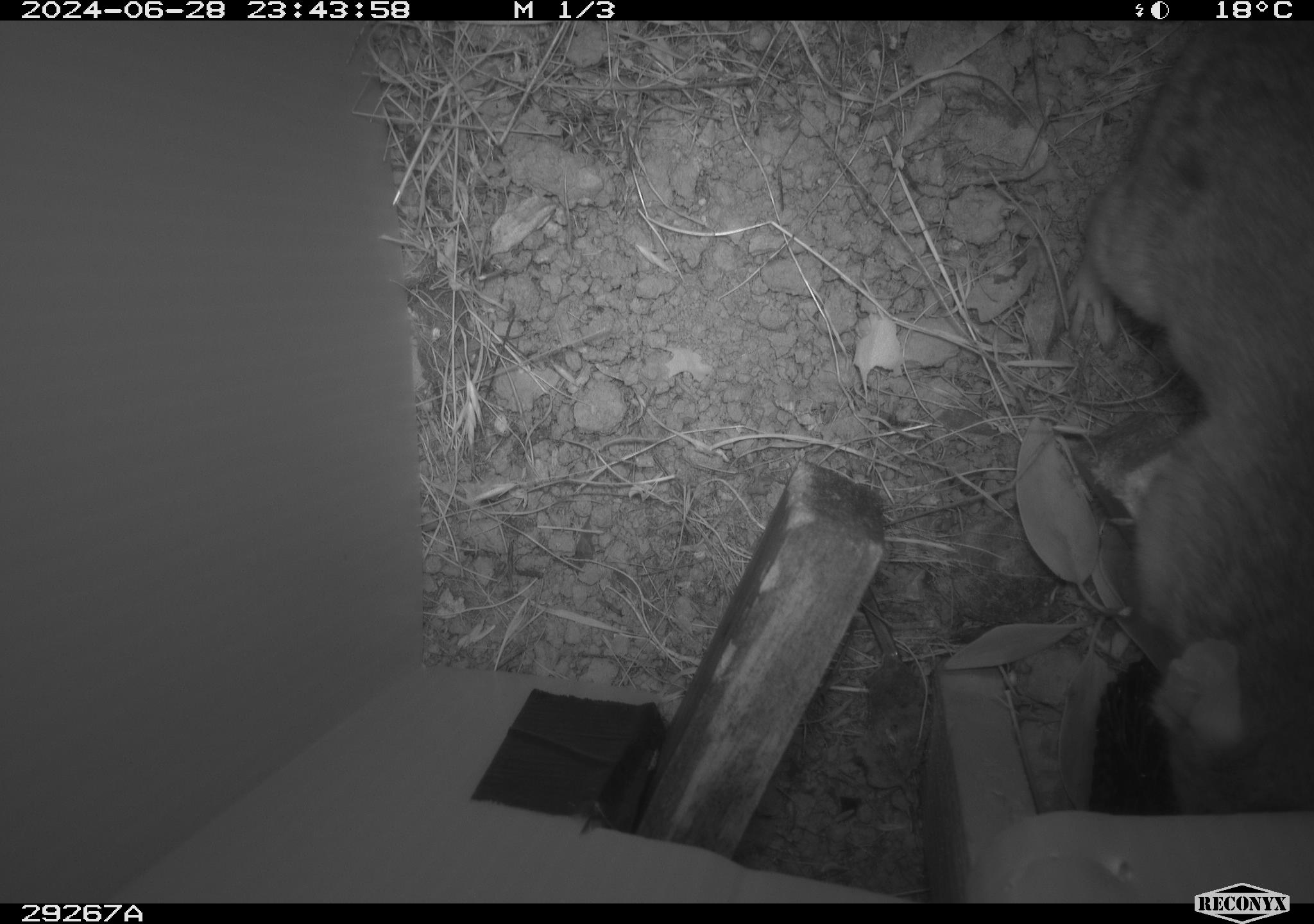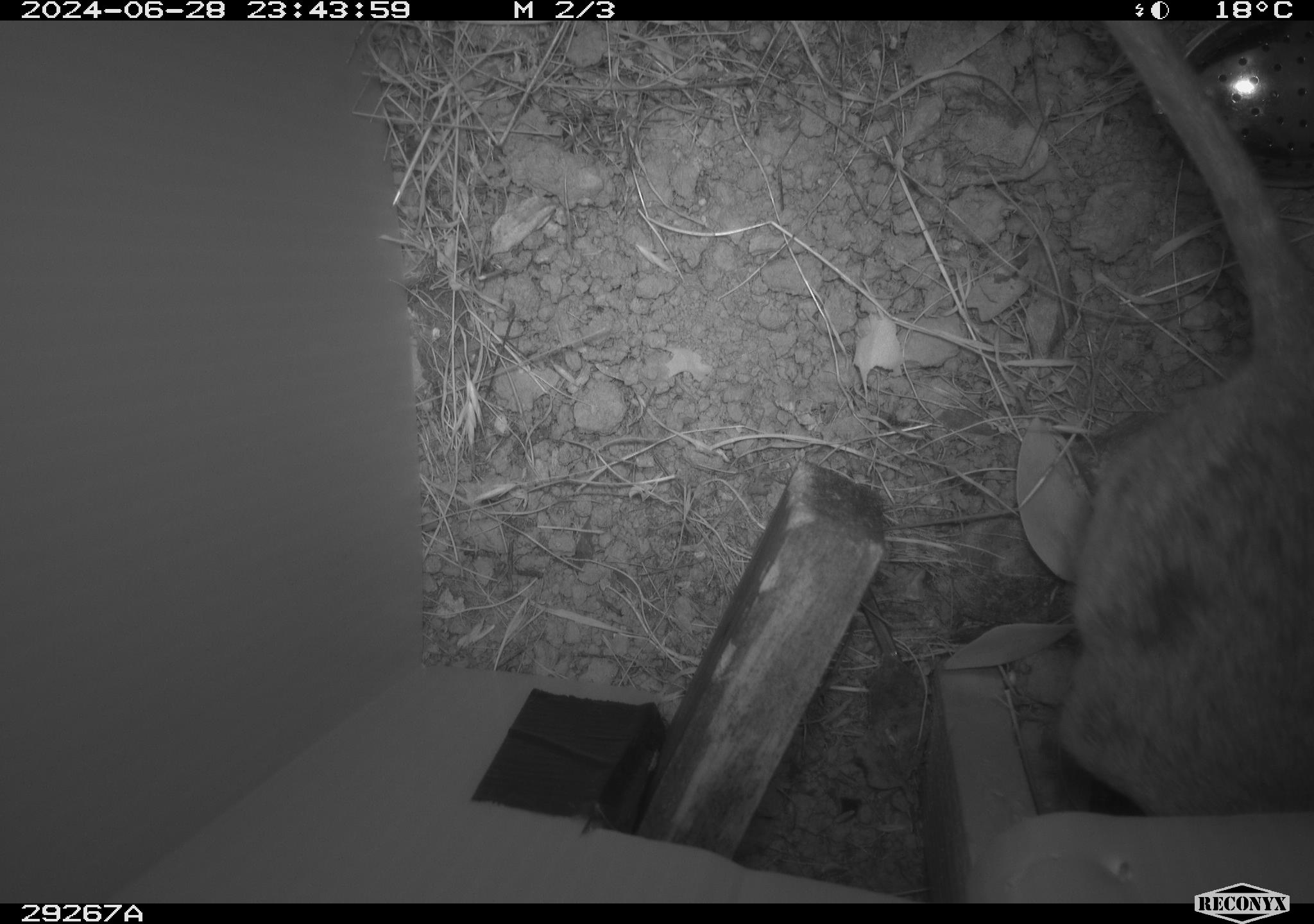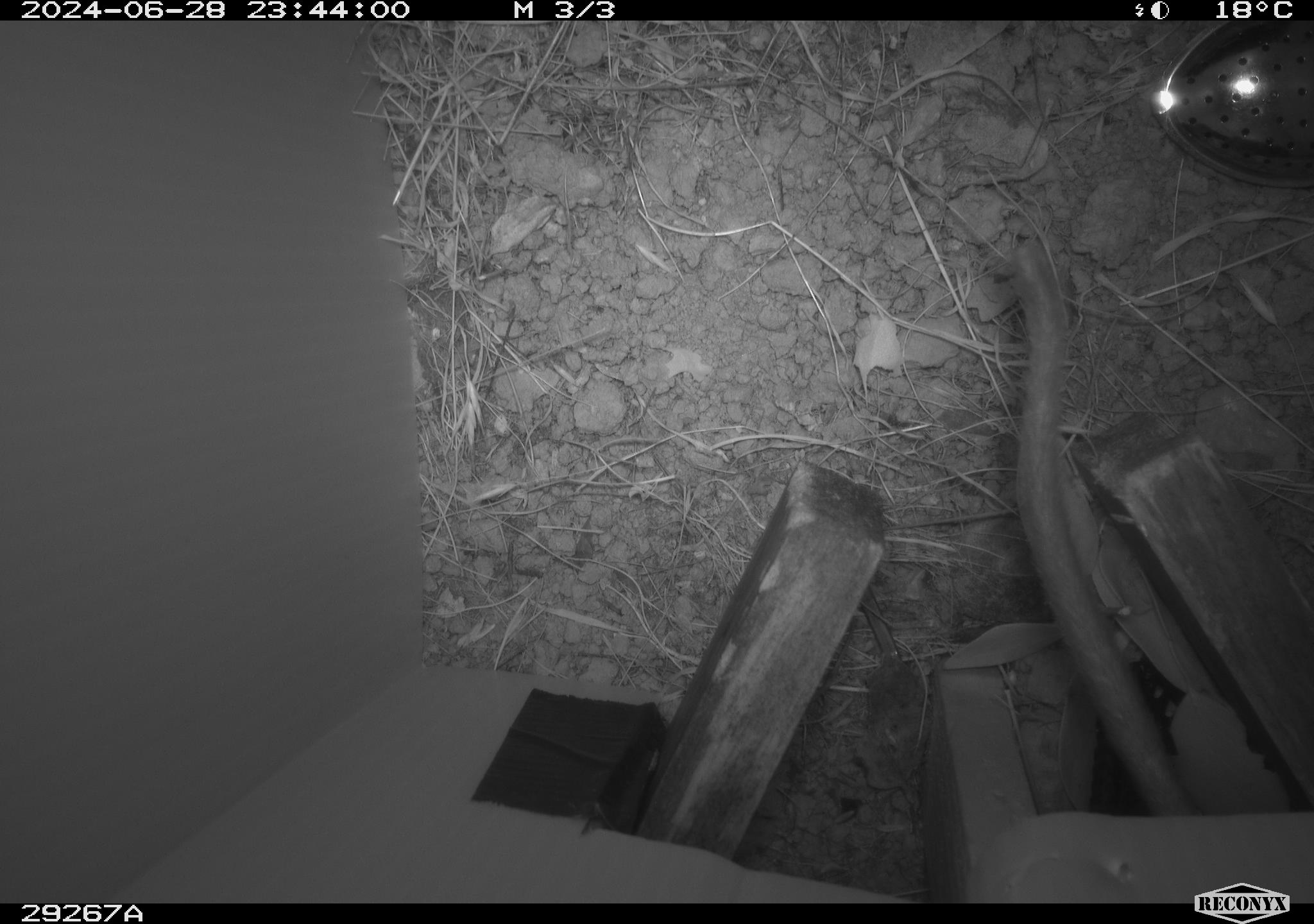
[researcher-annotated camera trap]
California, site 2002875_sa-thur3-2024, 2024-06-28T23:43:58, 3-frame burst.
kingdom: Animalia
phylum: Chordata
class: Mammalia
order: Rodentia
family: Cricetidae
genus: Neotoma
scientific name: Neotoma fuscipes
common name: dusky-footed woodrat